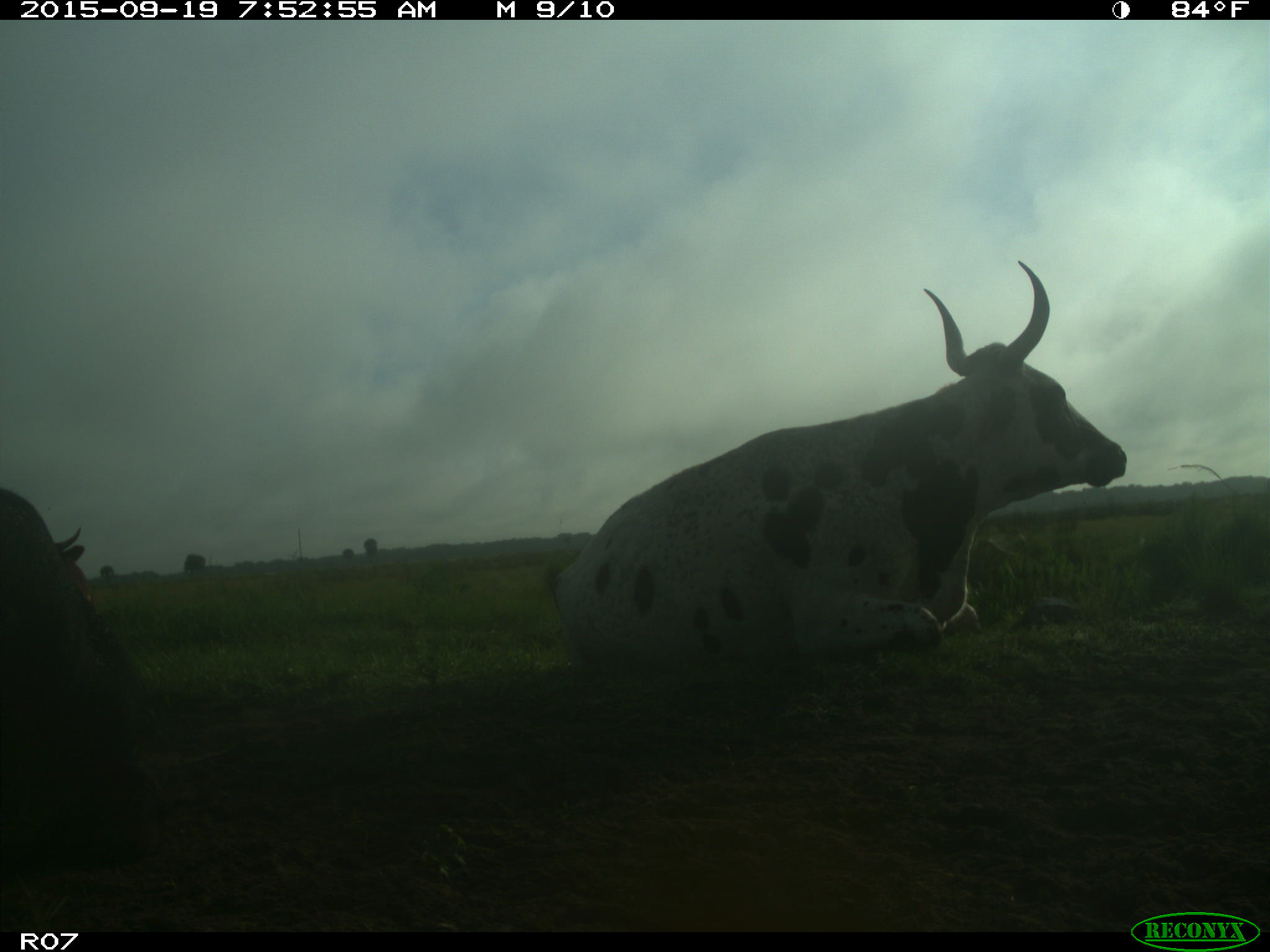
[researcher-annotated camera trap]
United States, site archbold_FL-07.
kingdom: Animalia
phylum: Chordata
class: Mammalia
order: Artiodactyla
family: Bovidae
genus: Bos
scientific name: Bos taurus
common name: domestic cow